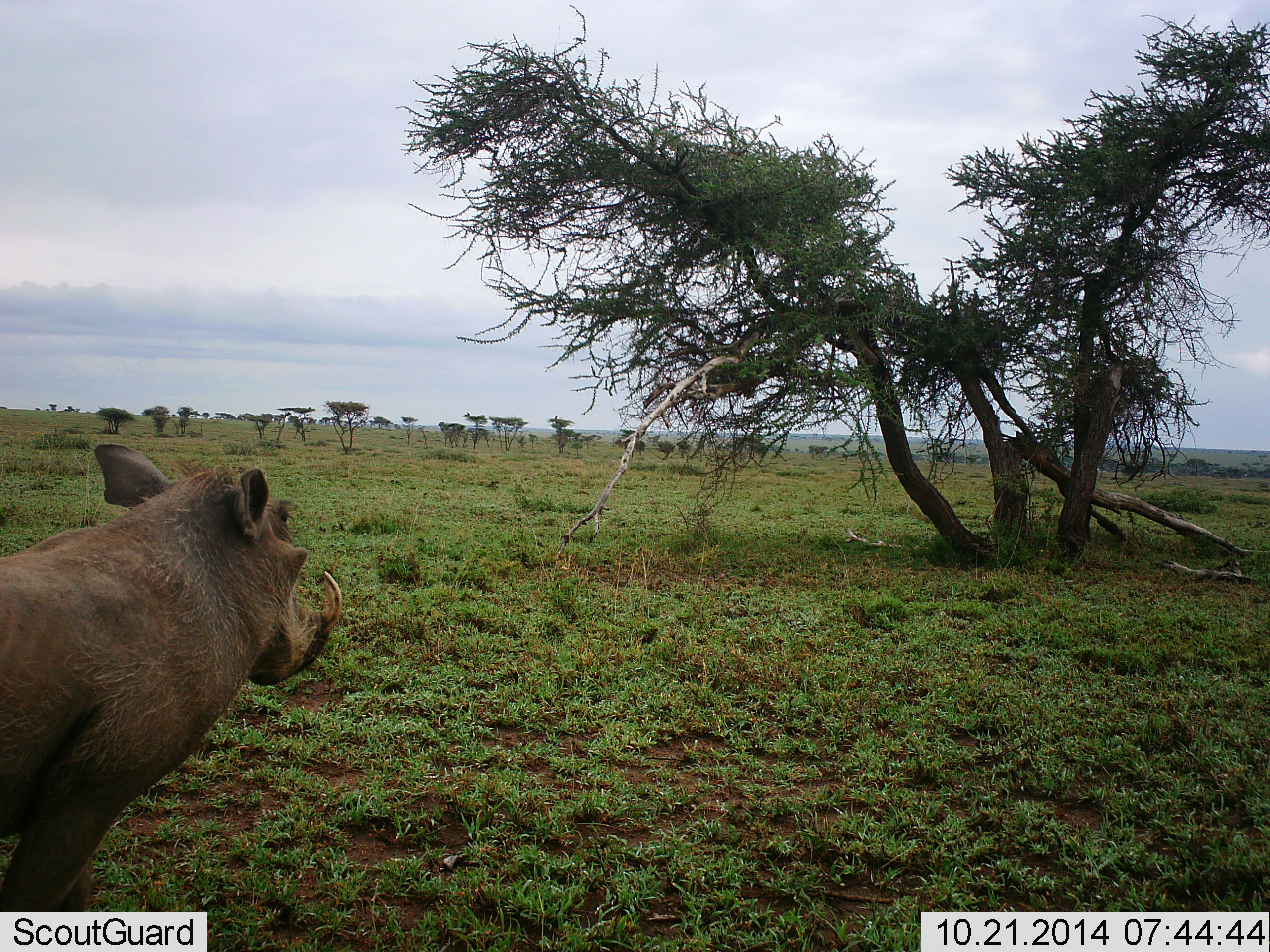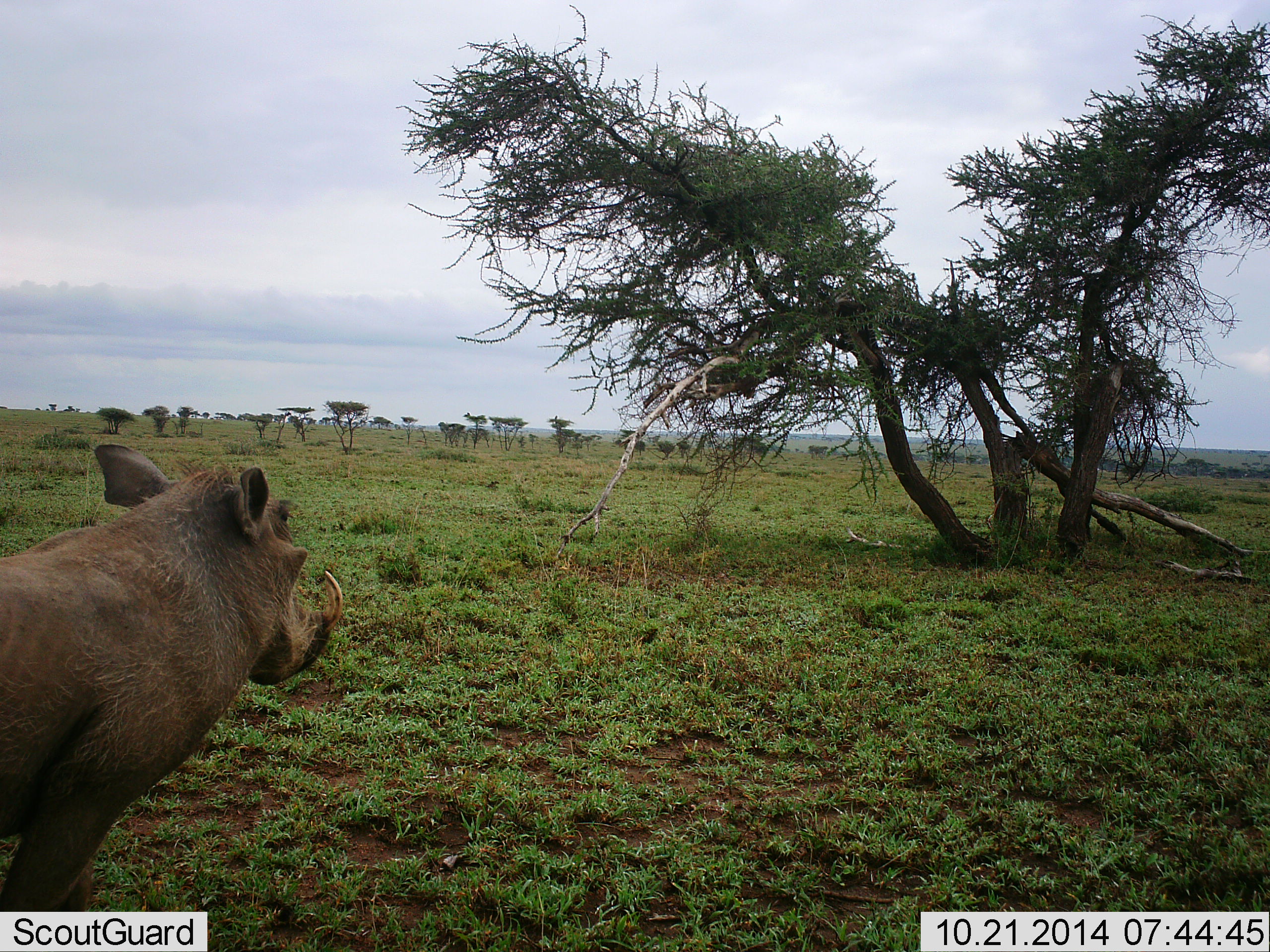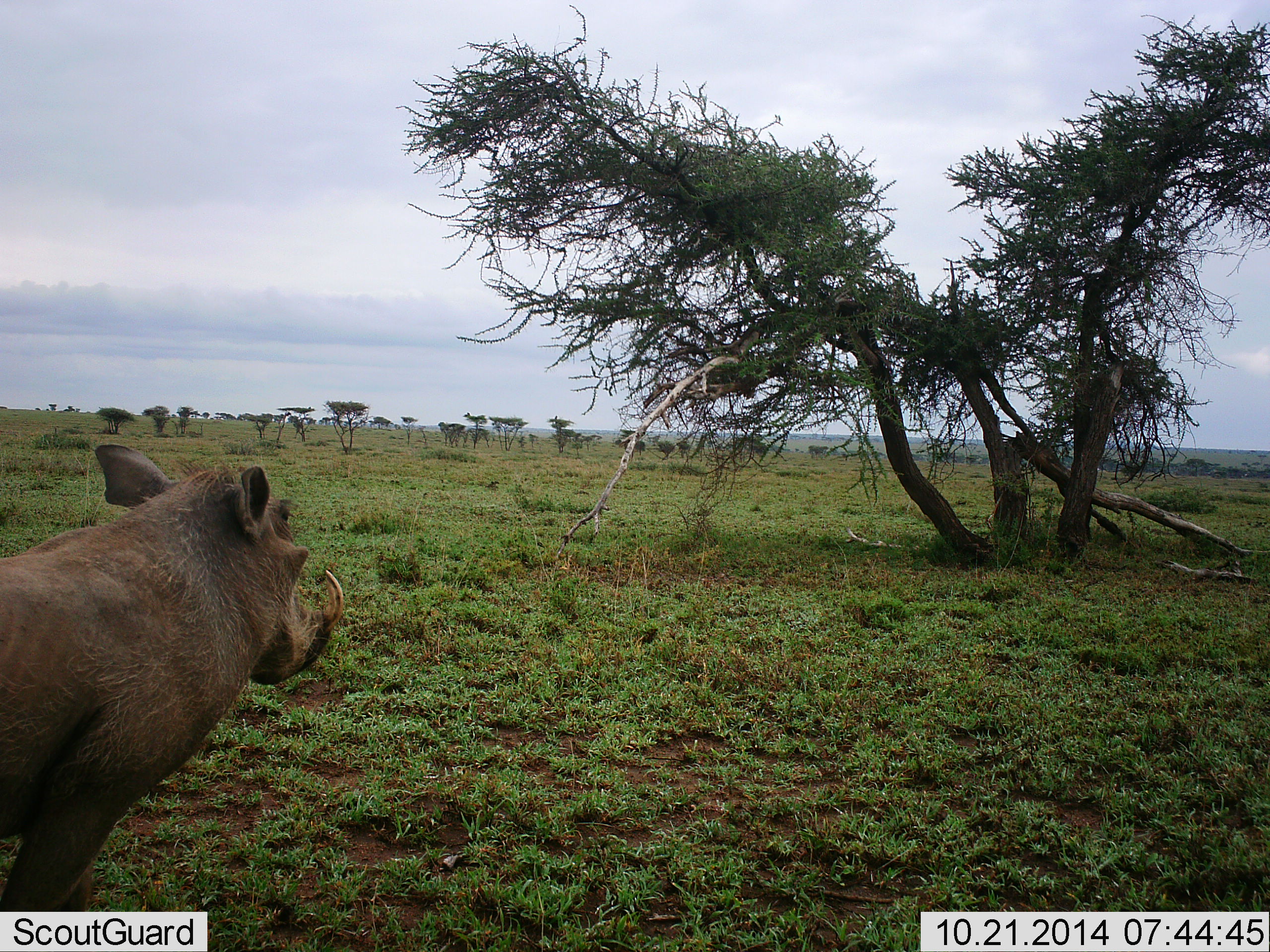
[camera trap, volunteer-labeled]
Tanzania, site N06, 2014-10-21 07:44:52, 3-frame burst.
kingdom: Animalia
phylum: Chordata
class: Mammalia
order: Artiodactyla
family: Suidae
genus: Phacochoerus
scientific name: Phacochoerus africanus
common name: warthog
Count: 1.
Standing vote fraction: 100%.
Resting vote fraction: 0%.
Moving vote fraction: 0%.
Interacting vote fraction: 0%.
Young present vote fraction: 0%.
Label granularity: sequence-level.